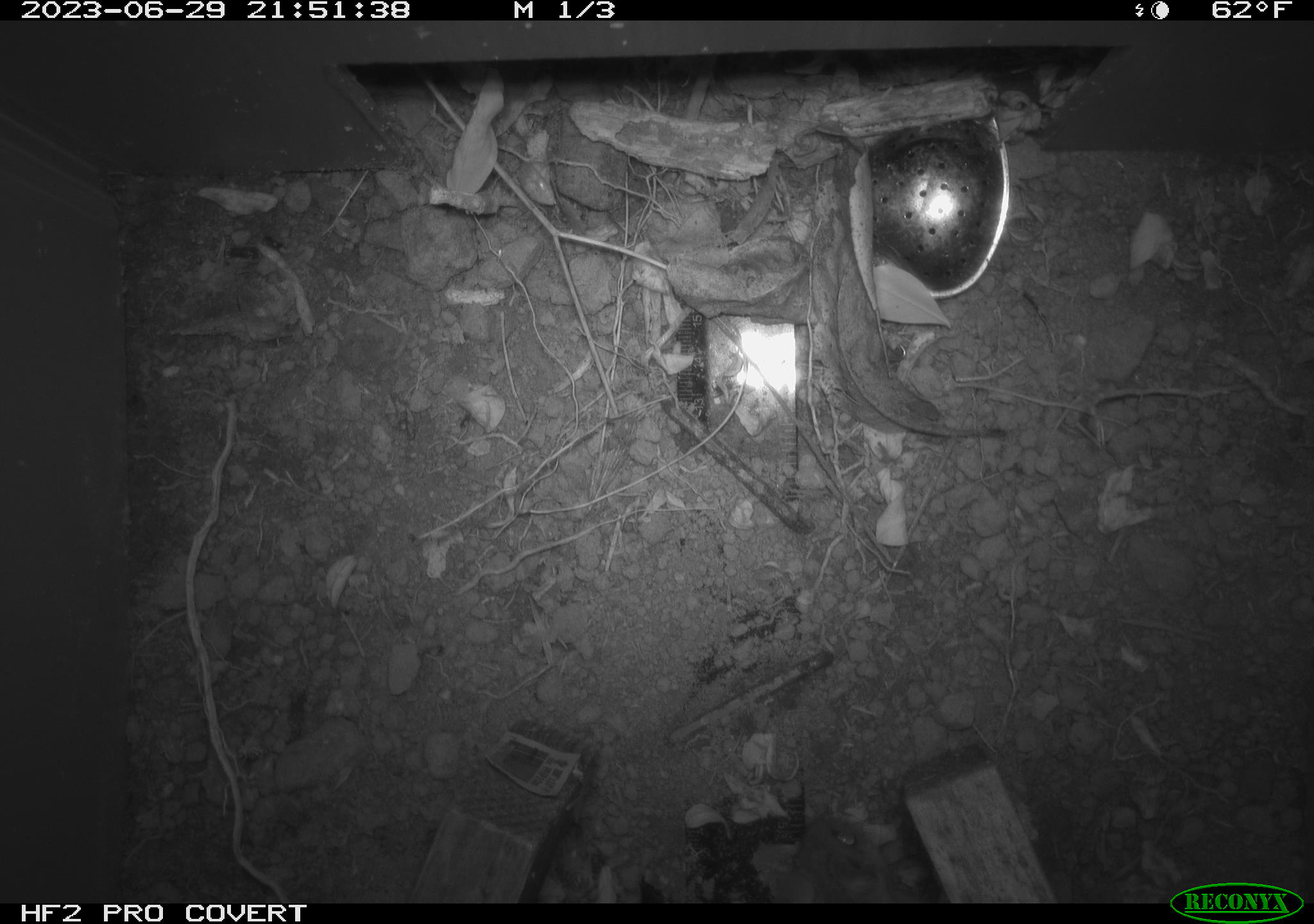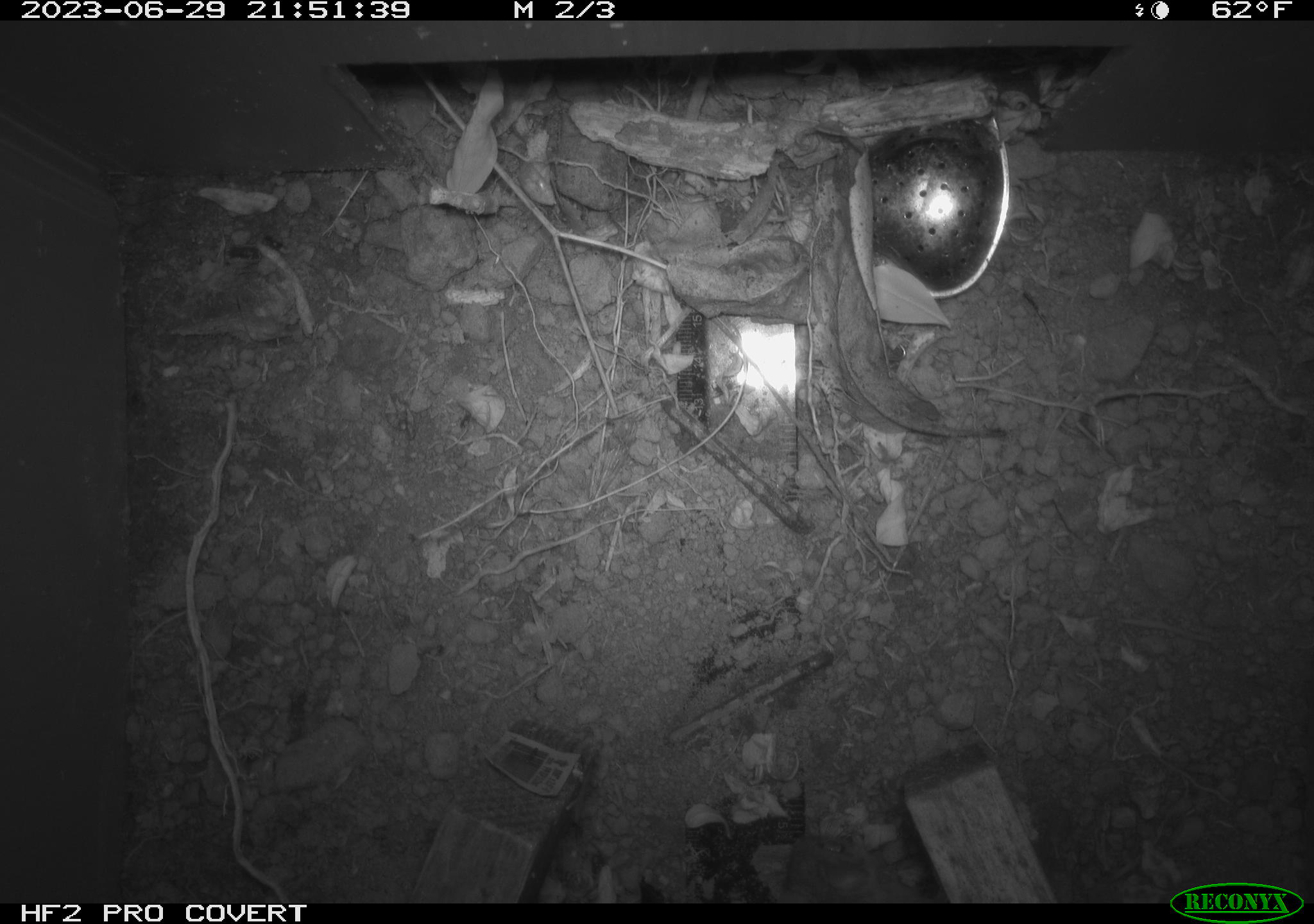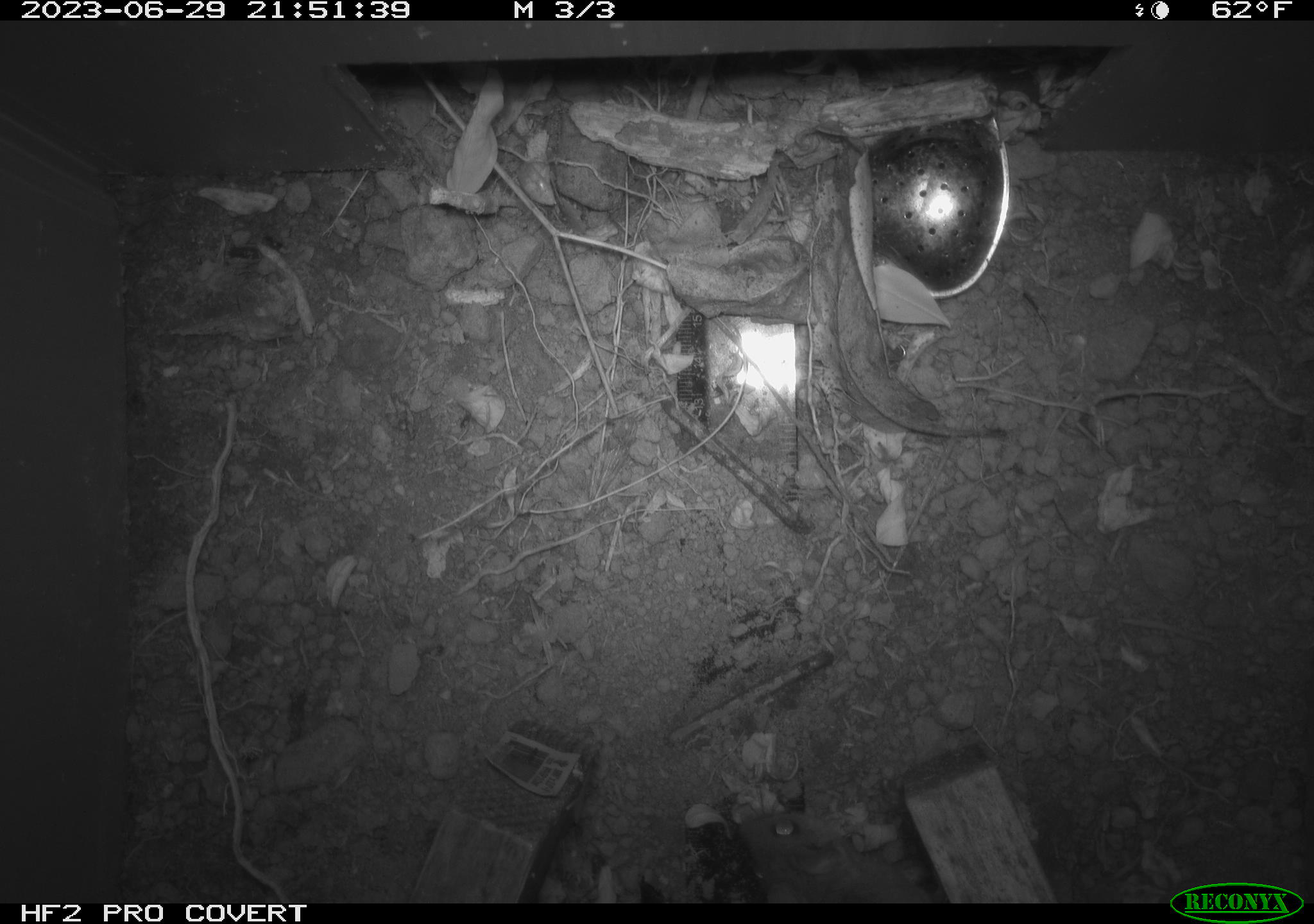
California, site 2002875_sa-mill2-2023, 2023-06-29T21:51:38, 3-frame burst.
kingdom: Animalia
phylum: Chordata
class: Mammalia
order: Rodentia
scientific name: Rodentia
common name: mouse species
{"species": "mouse species (Rodentia)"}